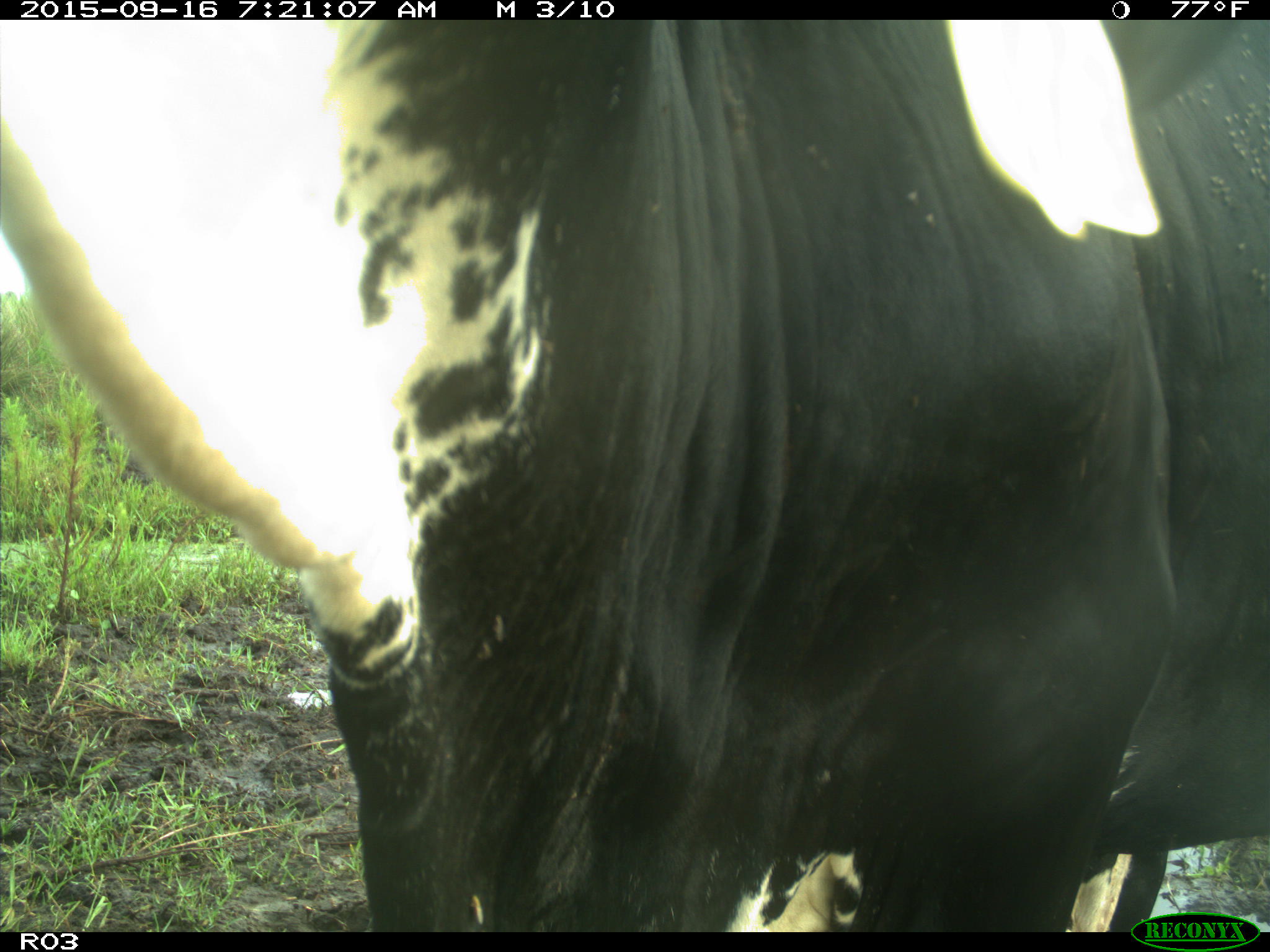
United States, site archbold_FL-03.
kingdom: Animalia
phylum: Chordata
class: Mammalia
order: Artiodactyla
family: Bovidae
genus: Bos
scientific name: Bos taurus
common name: domestic cow